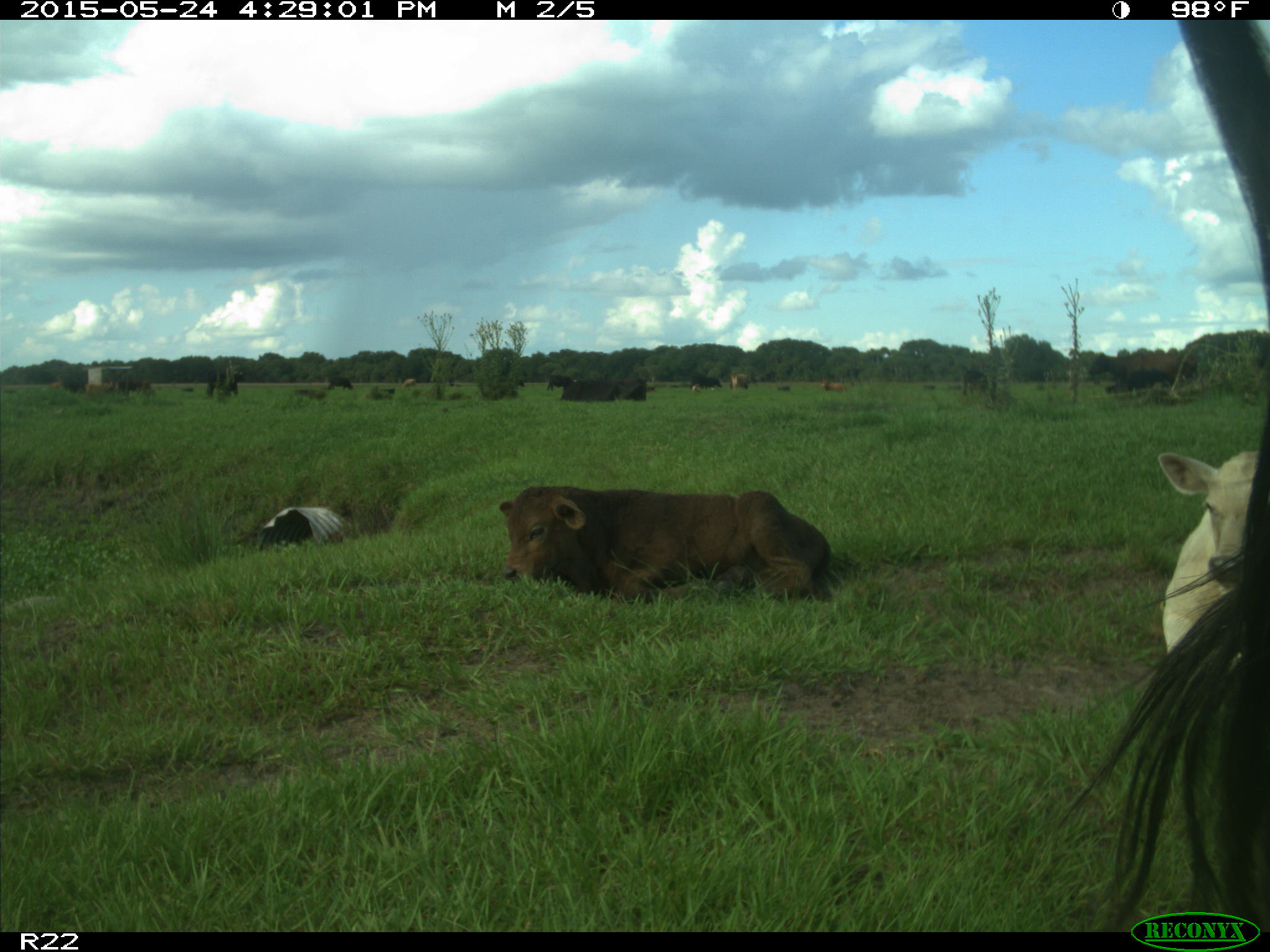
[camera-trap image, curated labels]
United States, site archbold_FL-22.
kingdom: Animalia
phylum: Chordata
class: Mammalia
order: Artiodactyla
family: Bovidae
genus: Bos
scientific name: Bos taurus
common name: domestic cow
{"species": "Bos taurus (domestic cow)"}